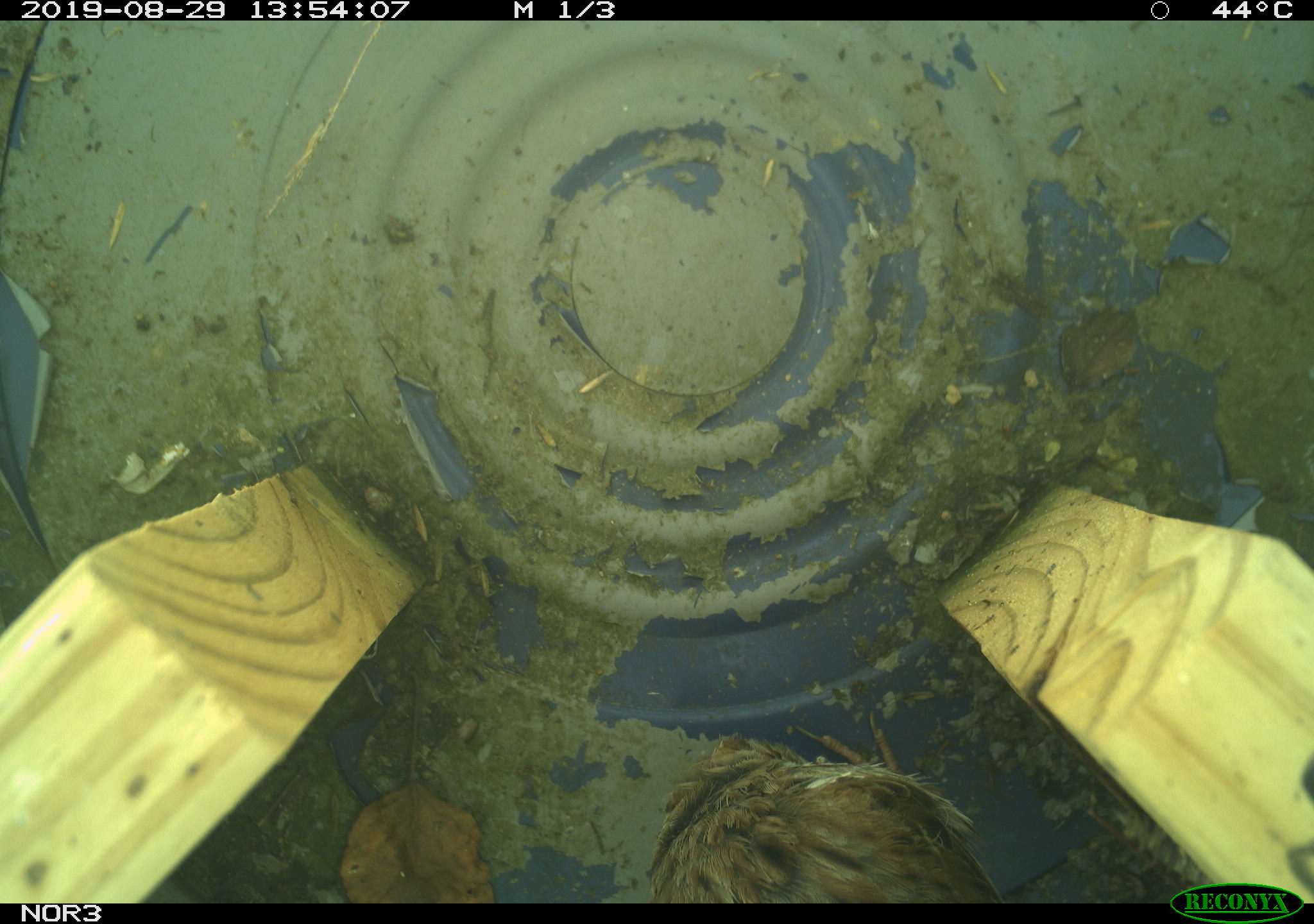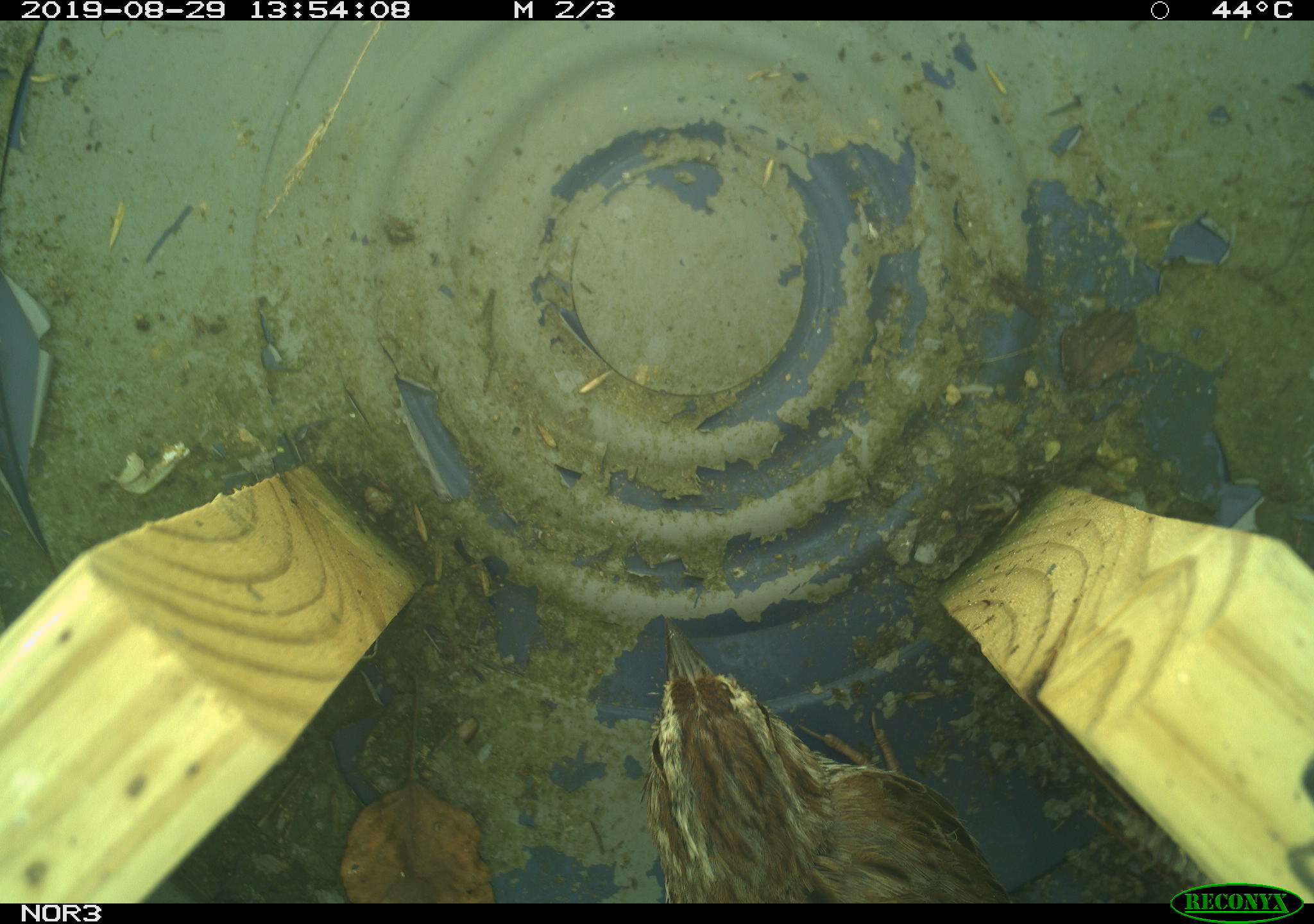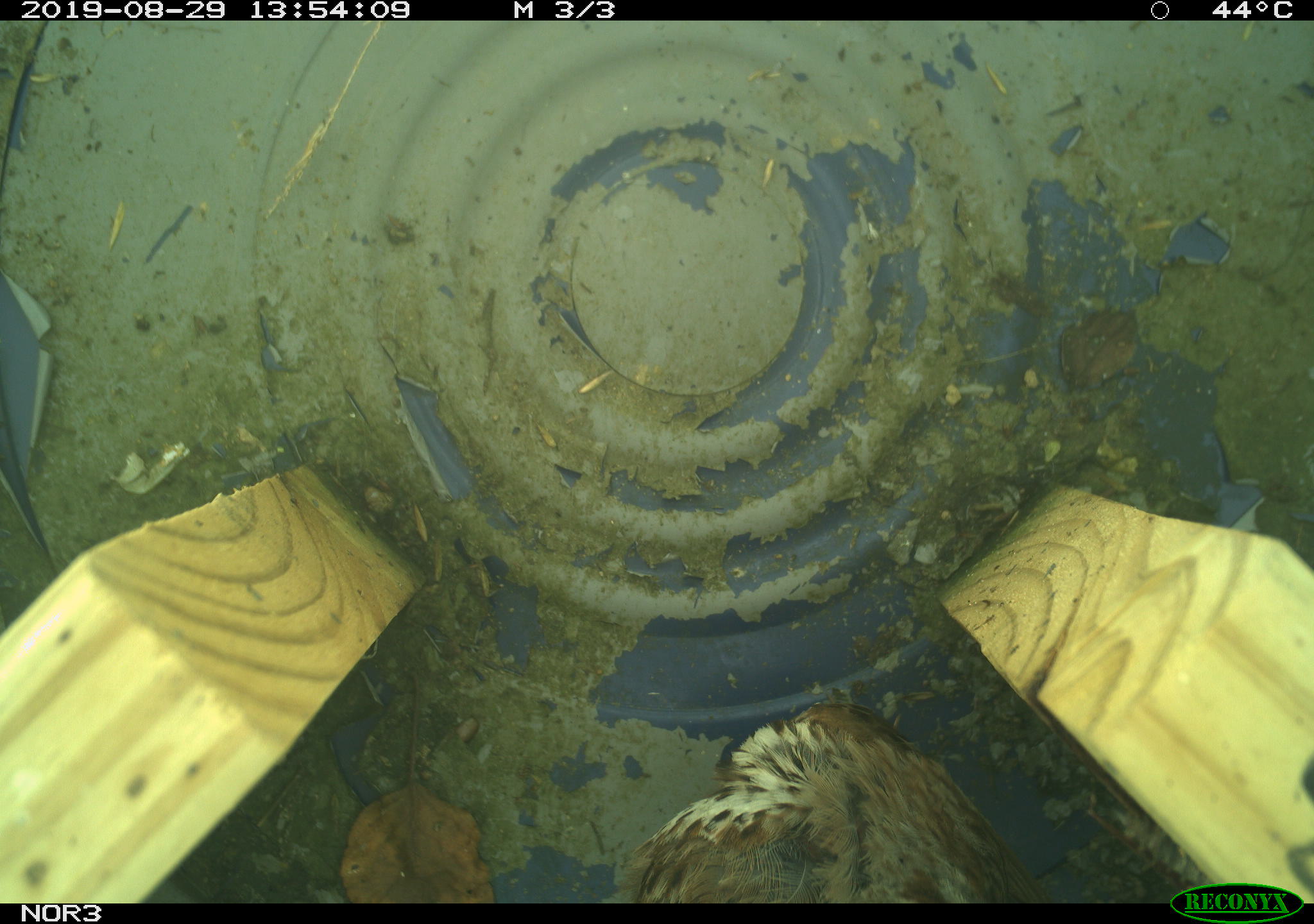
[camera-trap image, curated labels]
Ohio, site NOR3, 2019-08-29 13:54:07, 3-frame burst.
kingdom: Animalia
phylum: Chordata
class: Aves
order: Passeriformes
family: Passerellidae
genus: Melospiza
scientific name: Melospiza melodia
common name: song sparrow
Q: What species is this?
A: Song sparrow (Melospiza melodia).